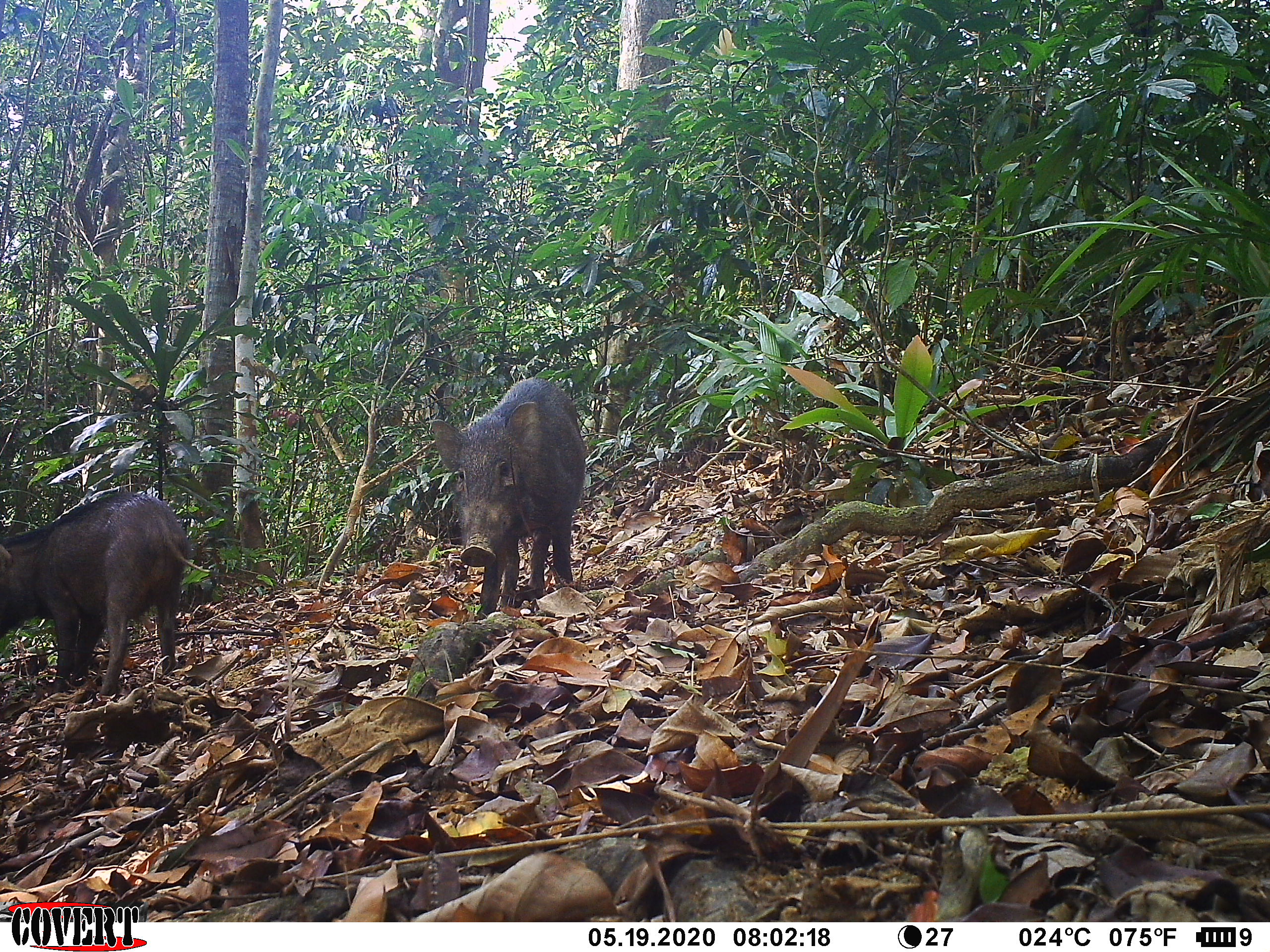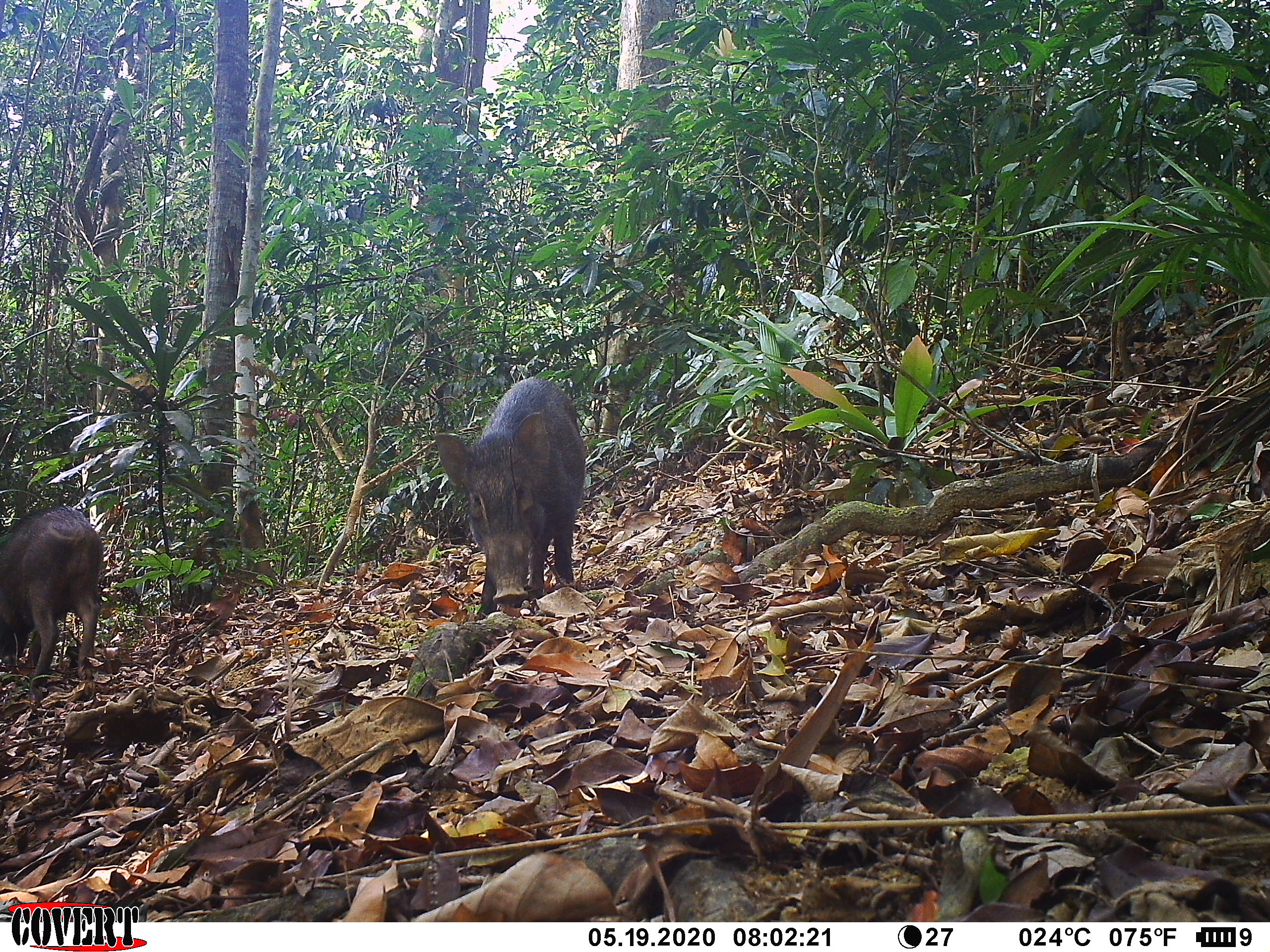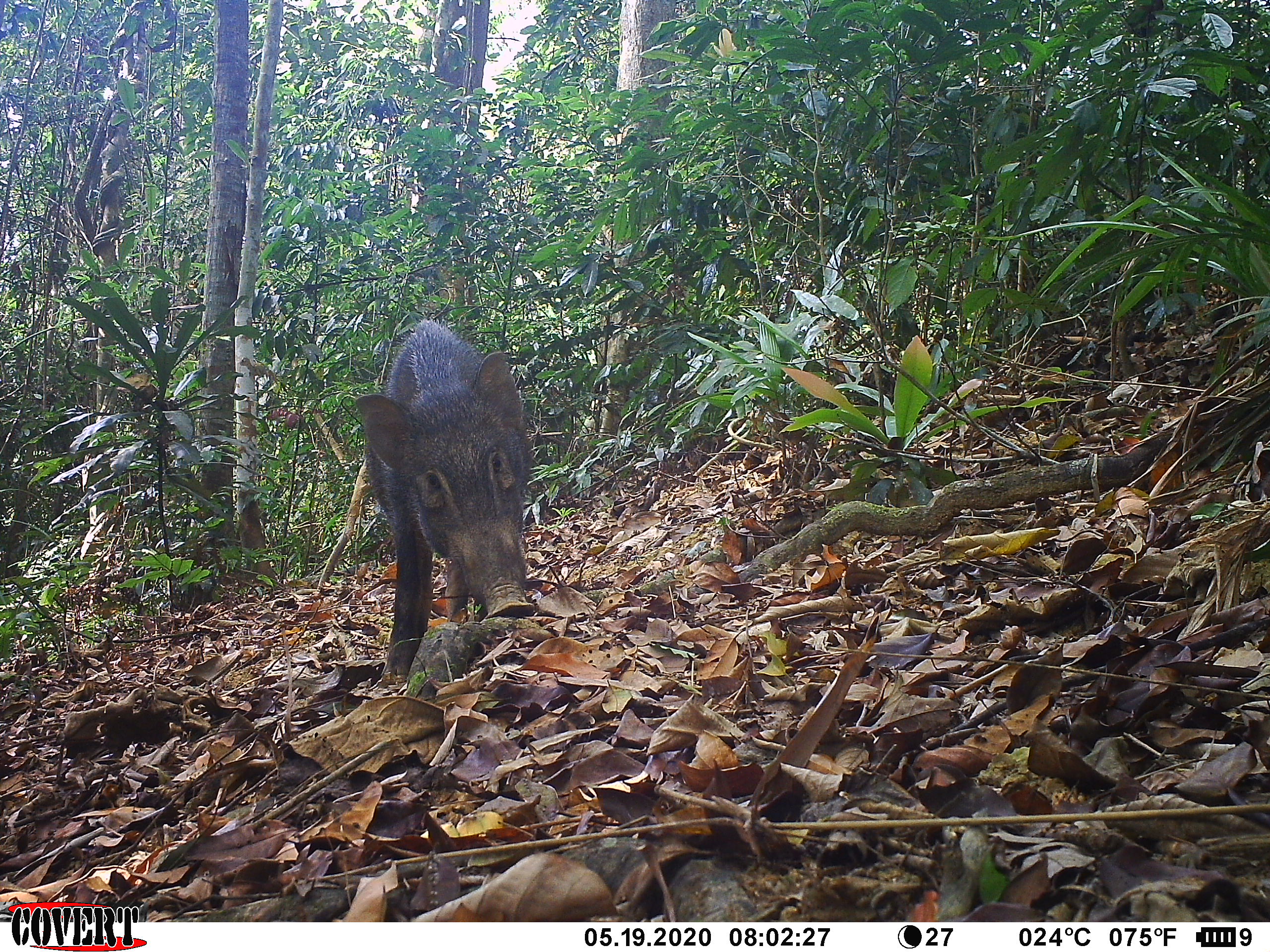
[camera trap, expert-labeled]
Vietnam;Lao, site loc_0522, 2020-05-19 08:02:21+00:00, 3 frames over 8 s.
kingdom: Animalia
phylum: Chordata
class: Mammalia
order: Artiodactyla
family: Suidae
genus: Sus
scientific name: Sus scrofa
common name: eurasian wild pig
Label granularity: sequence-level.